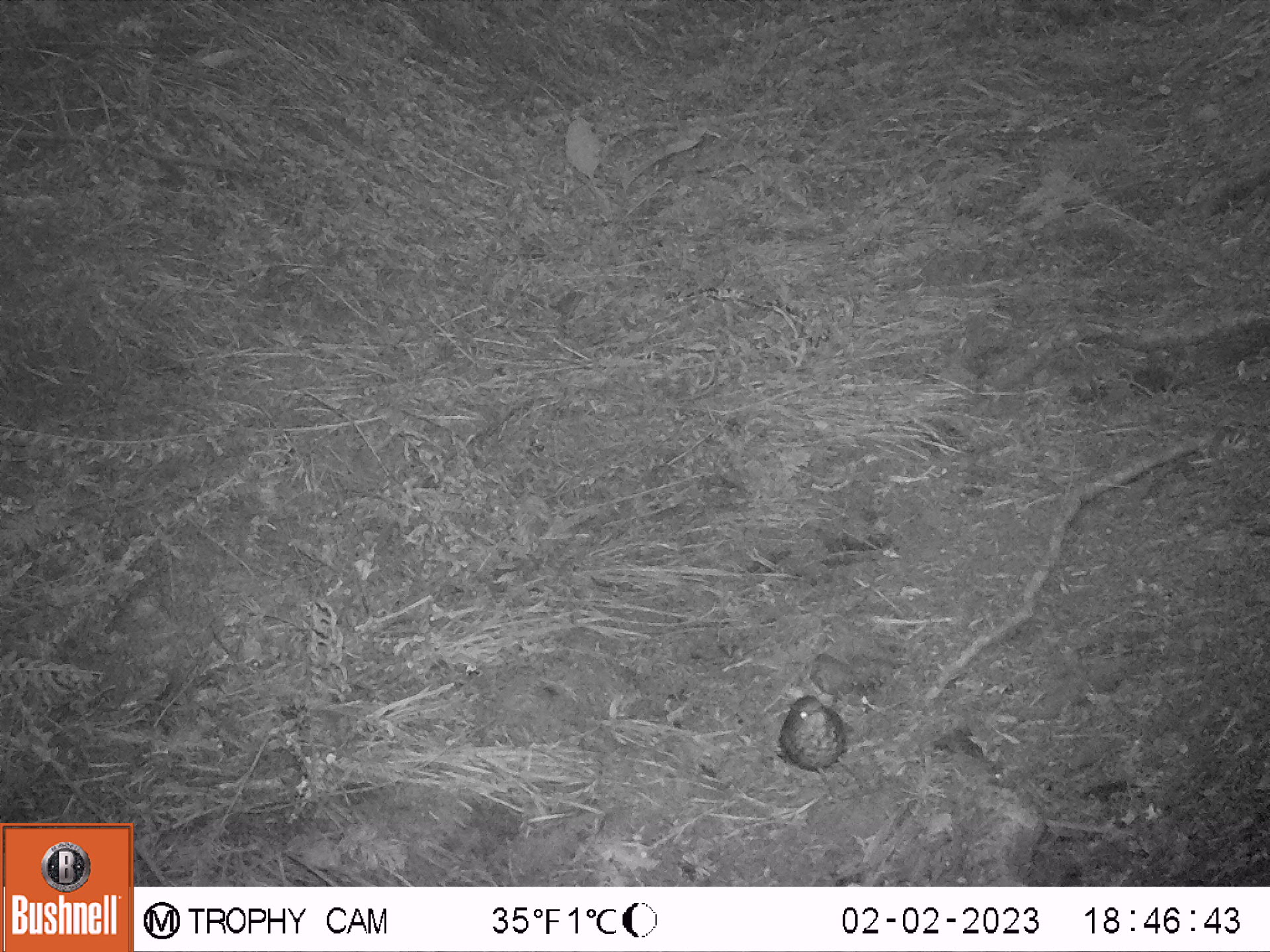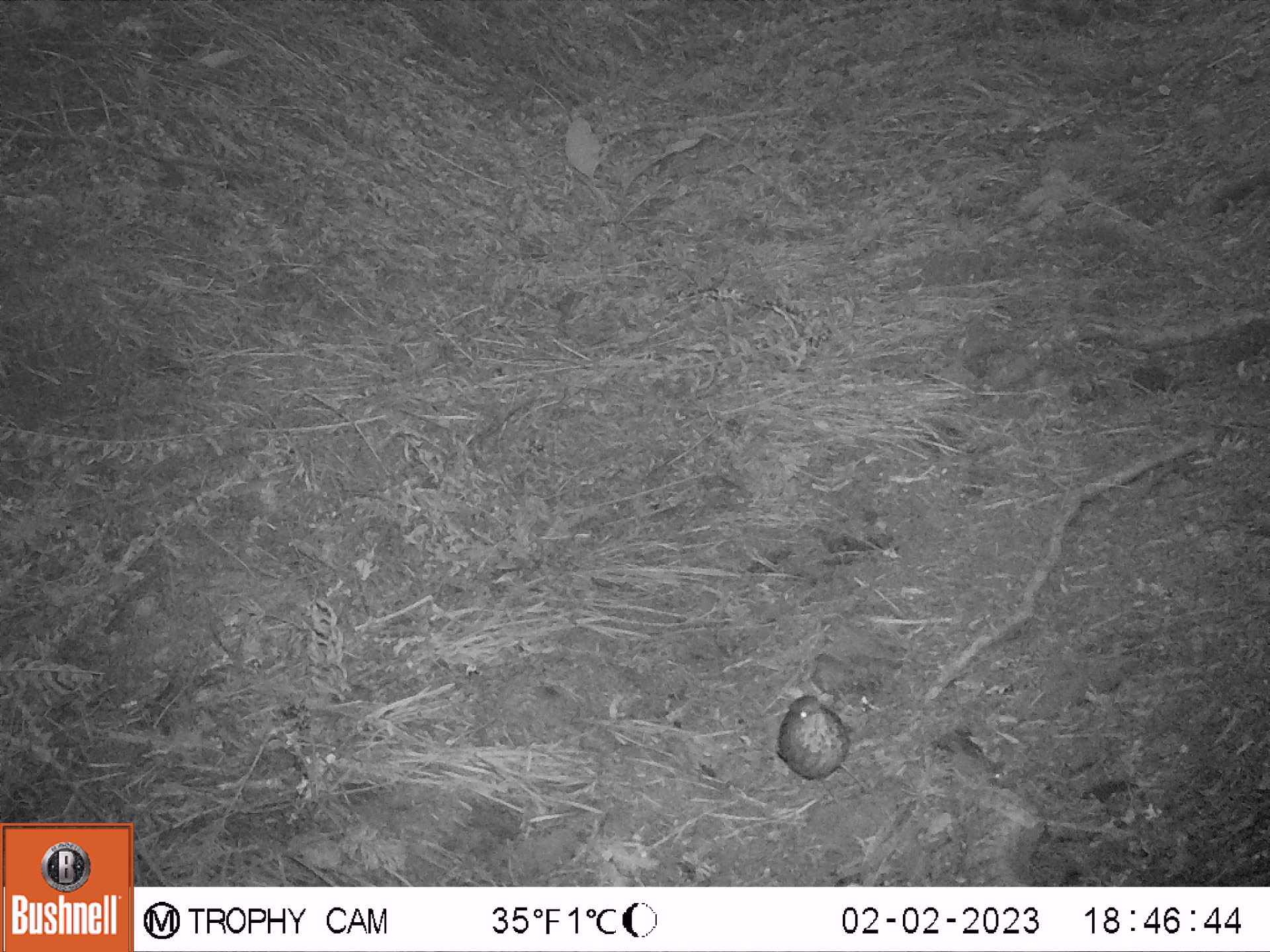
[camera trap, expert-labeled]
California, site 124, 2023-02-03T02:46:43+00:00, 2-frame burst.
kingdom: Animalia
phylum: Chordata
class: Aves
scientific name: Aves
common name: bird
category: unknown bird